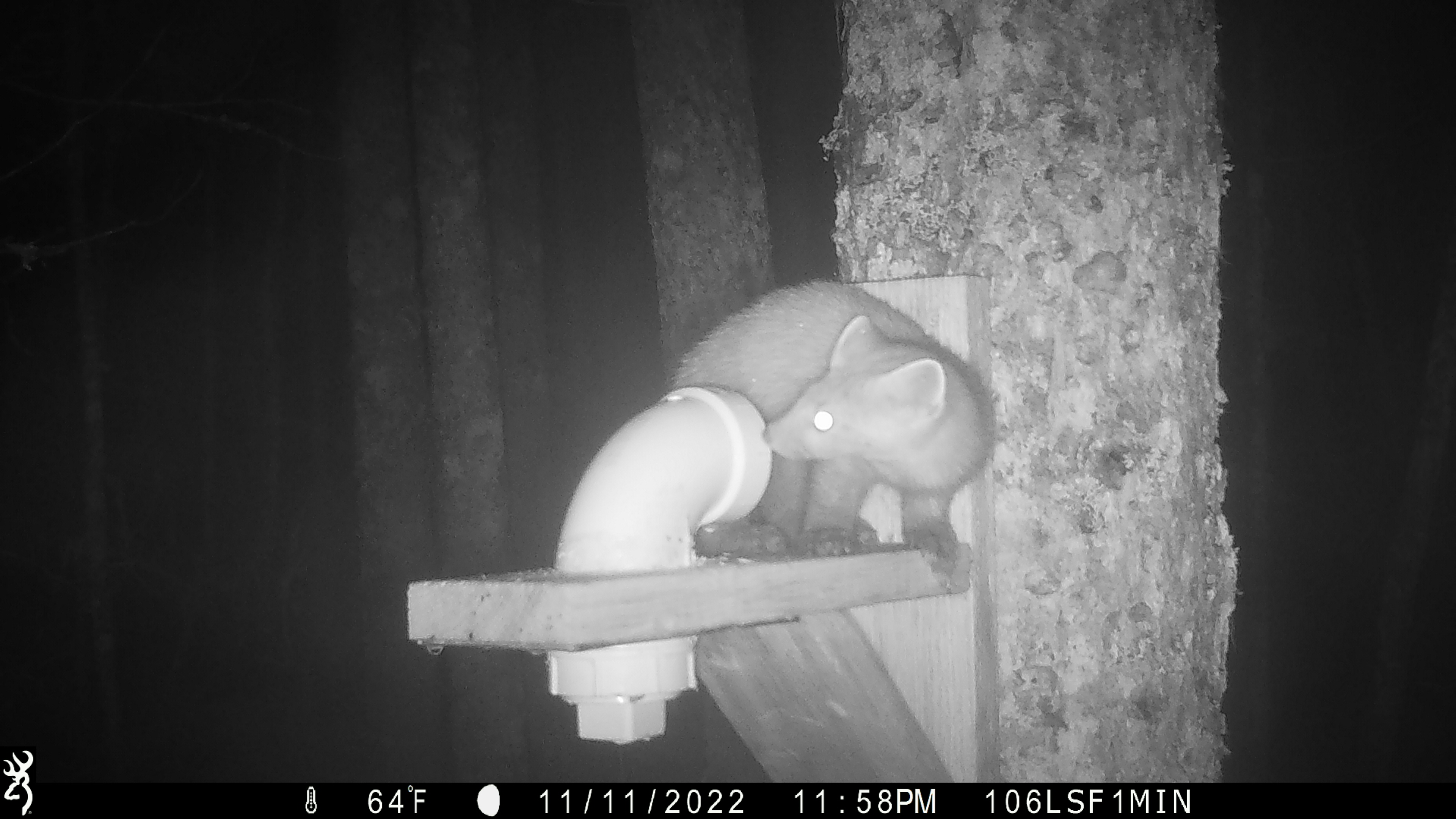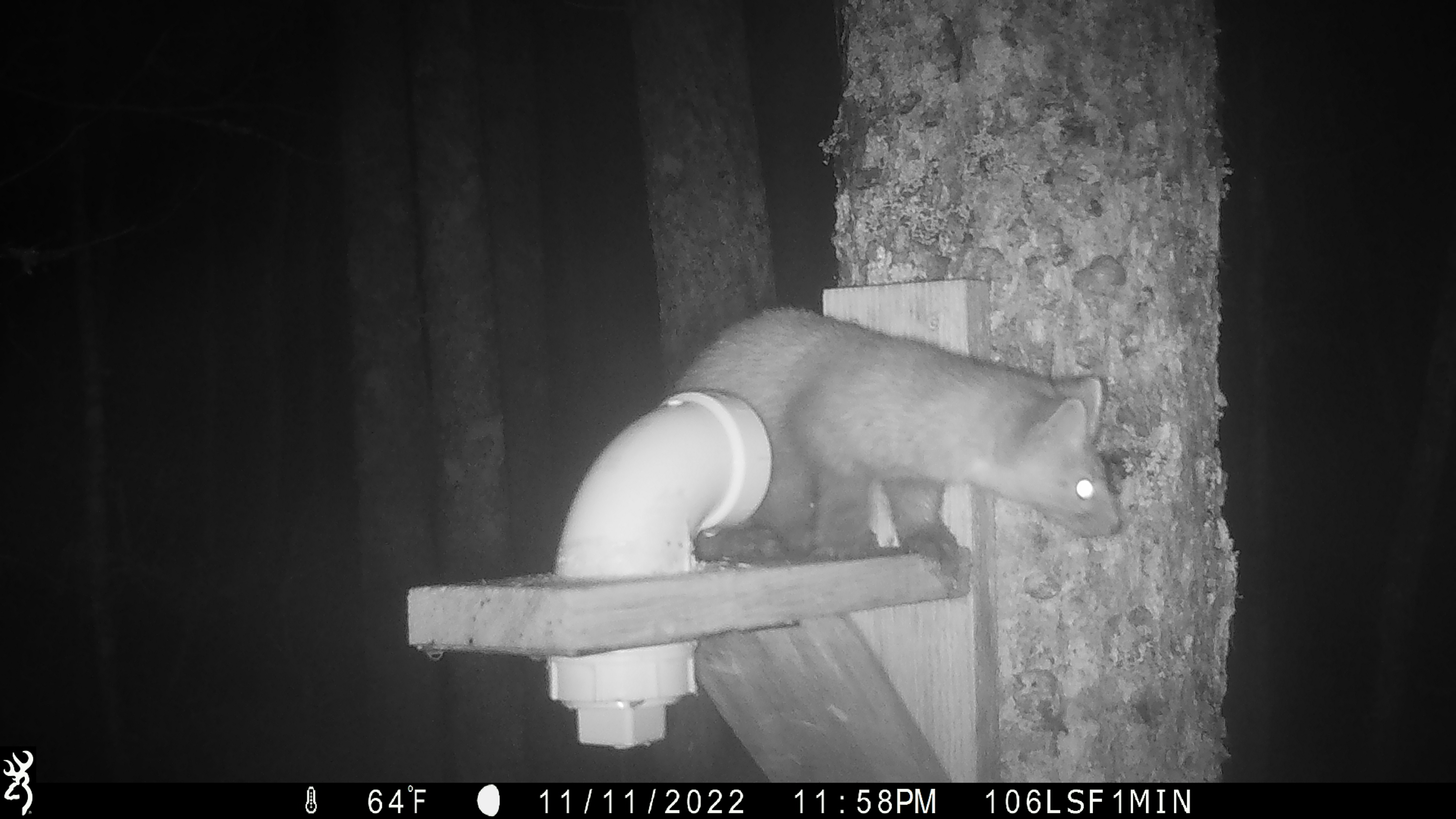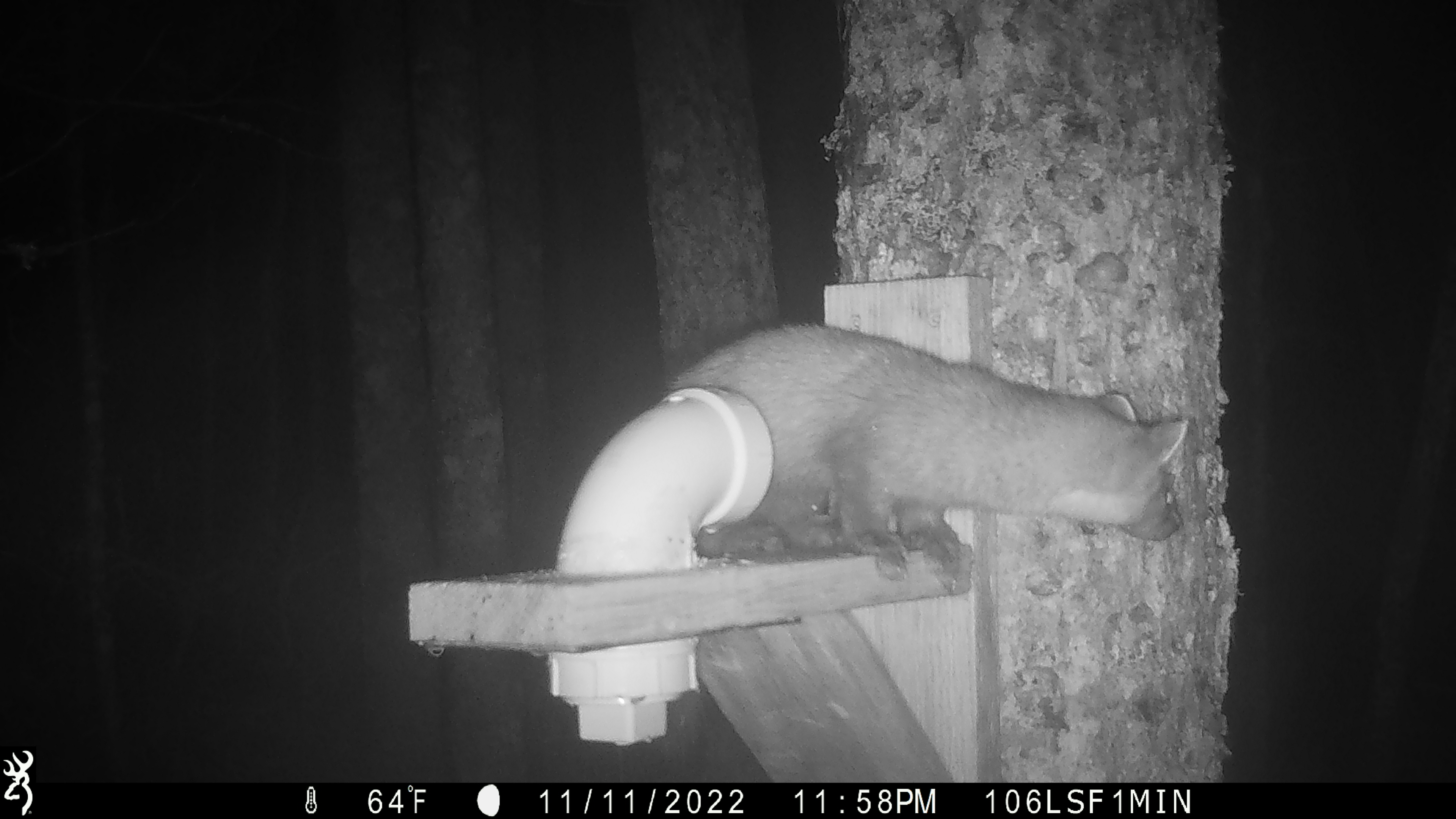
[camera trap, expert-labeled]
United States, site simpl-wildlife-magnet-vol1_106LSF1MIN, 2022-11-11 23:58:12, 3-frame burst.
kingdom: Animalia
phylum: Chordata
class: Mammalia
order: Carnivora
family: Mustelidae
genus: Martes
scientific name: Martes americana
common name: american marten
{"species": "american marten (Martes americana)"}